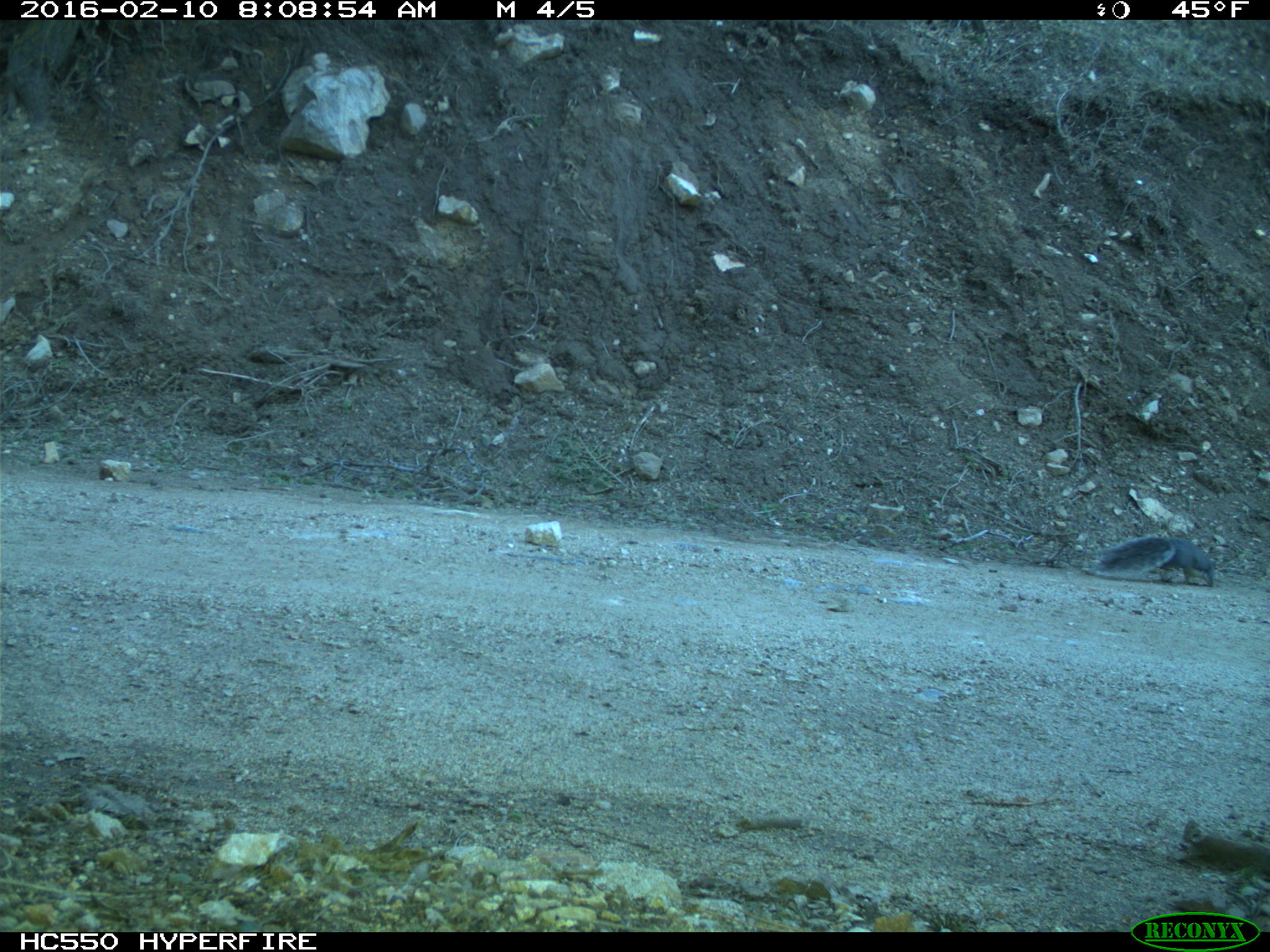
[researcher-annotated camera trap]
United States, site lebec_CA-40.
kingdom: Animalia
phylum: Chordata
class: Mammalia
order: Rodentia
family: Sciuridae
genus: Sciurus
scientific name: Sciurus carolinensis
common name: eastern gray squirrel